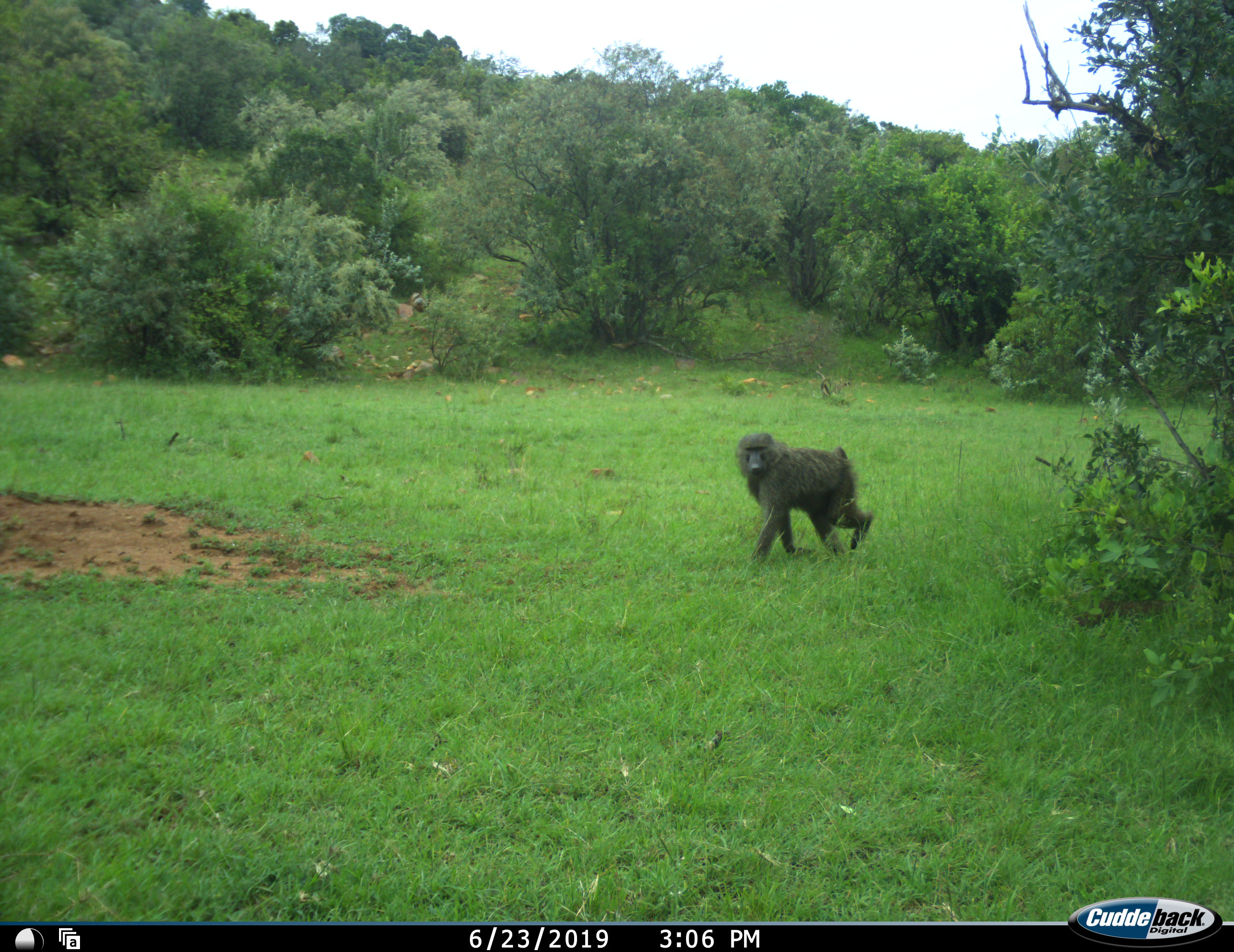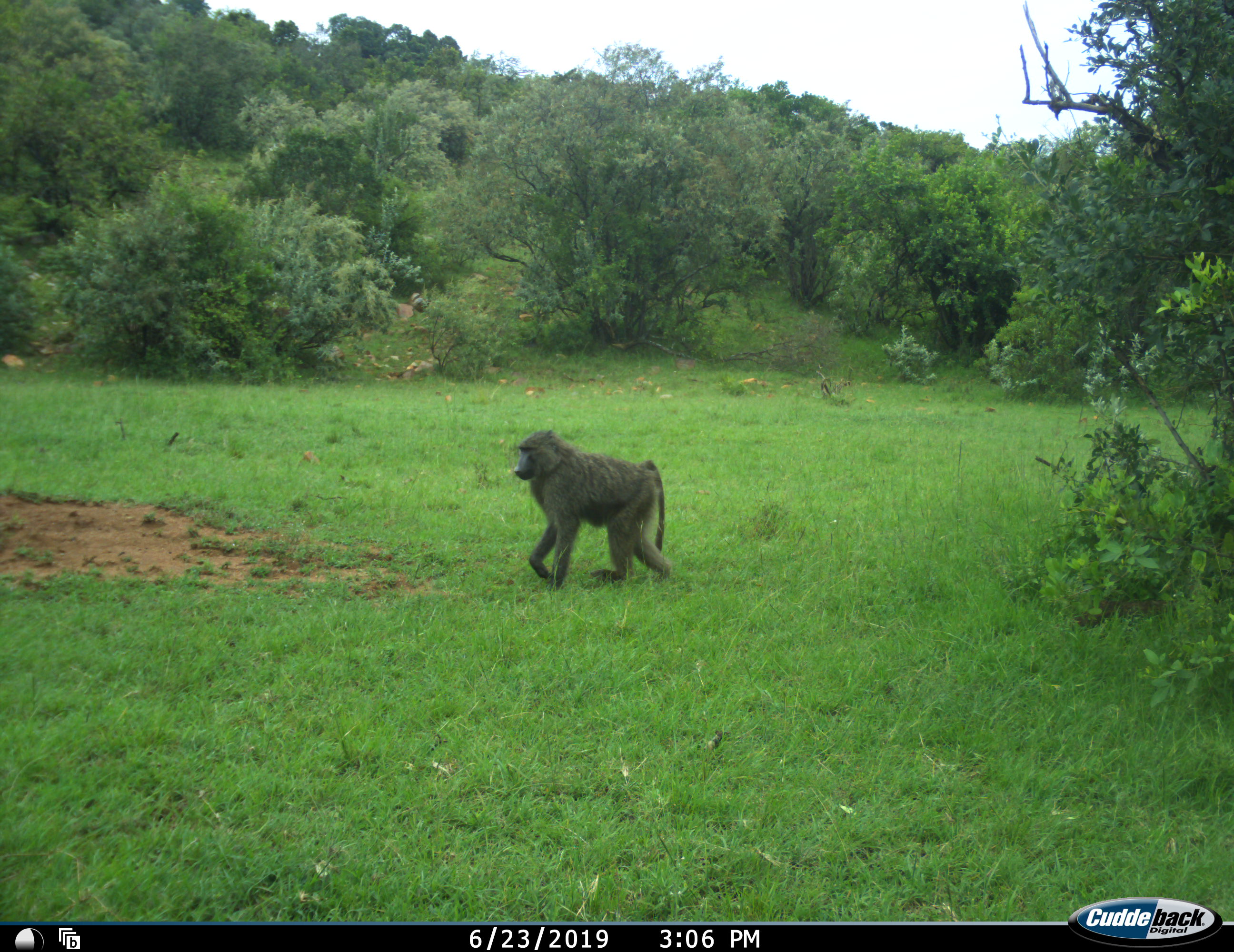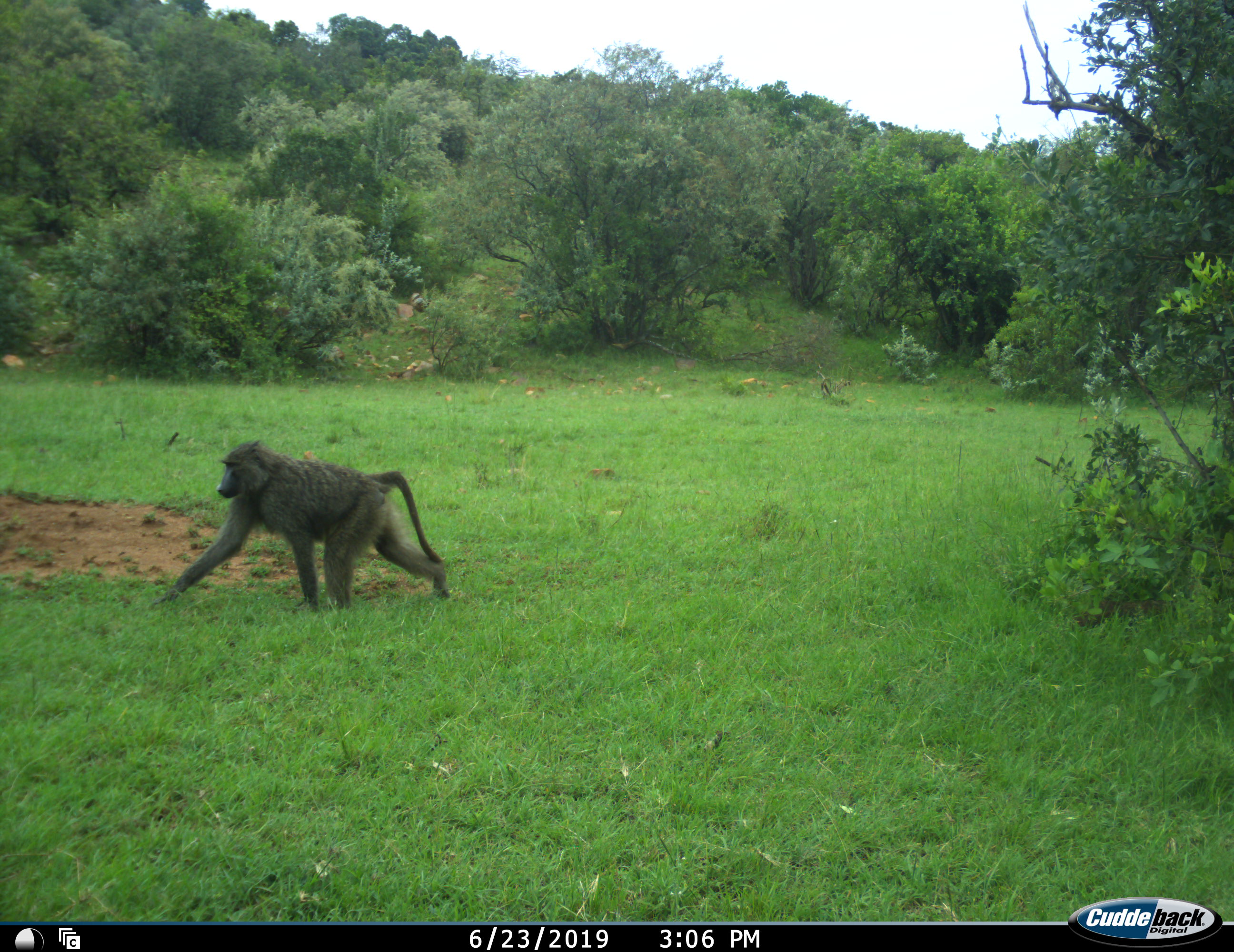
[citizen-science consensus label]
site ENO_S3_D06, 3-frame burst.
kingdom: Animalia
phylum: Chordata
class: Mammalia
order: Primates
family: Cercopithecidae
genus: Papio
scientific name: Papio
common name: baboon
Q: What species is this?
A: Baboon (Papio).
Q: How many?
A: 1.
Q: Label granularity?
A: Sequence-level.